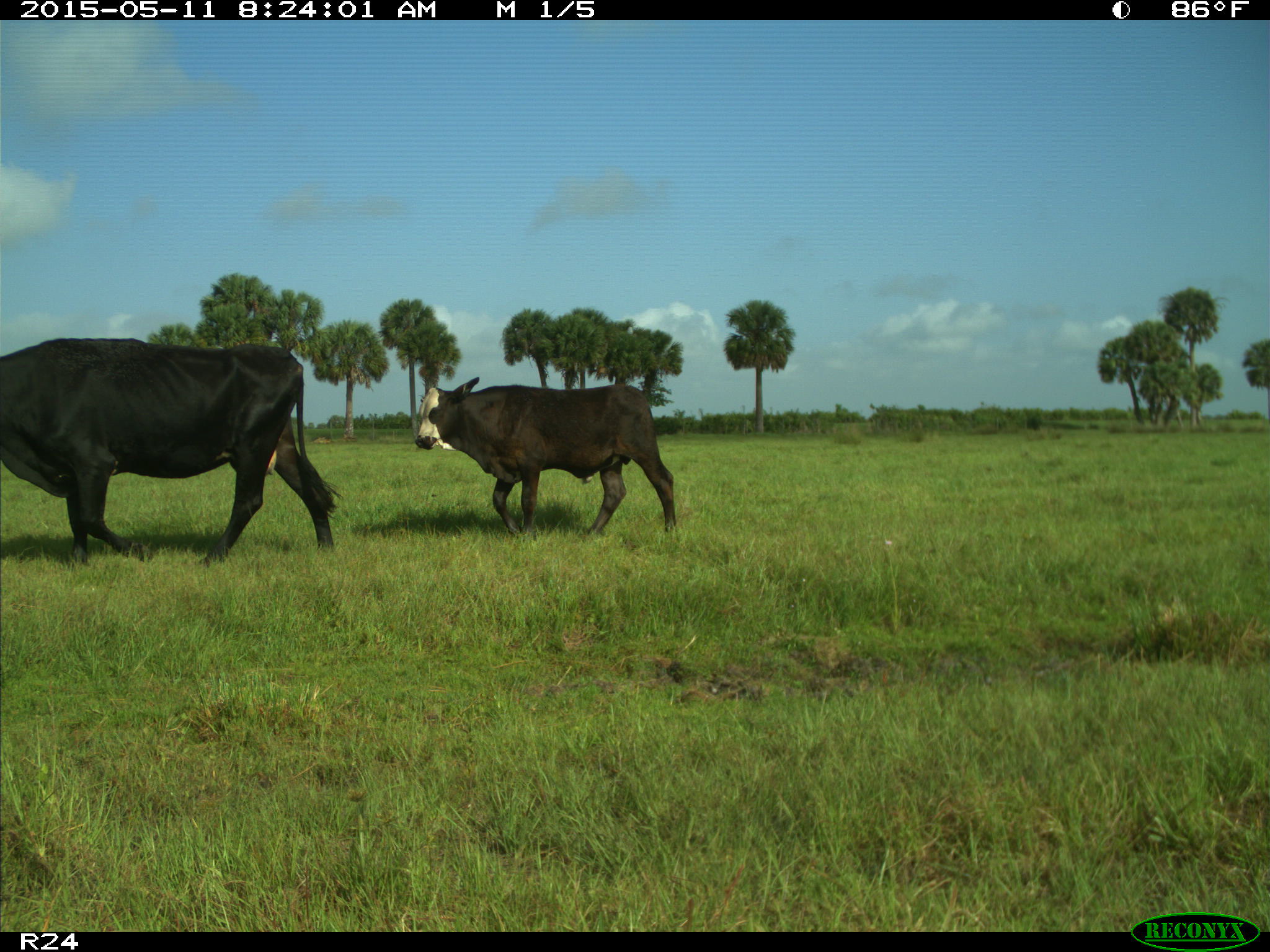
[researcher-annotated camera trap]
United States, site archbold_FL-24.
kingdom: Animalia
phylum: Chordata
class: Mammalia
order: Artiodactyla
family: Bovidae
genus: Bos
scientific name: Bos taurus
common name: domestic cow